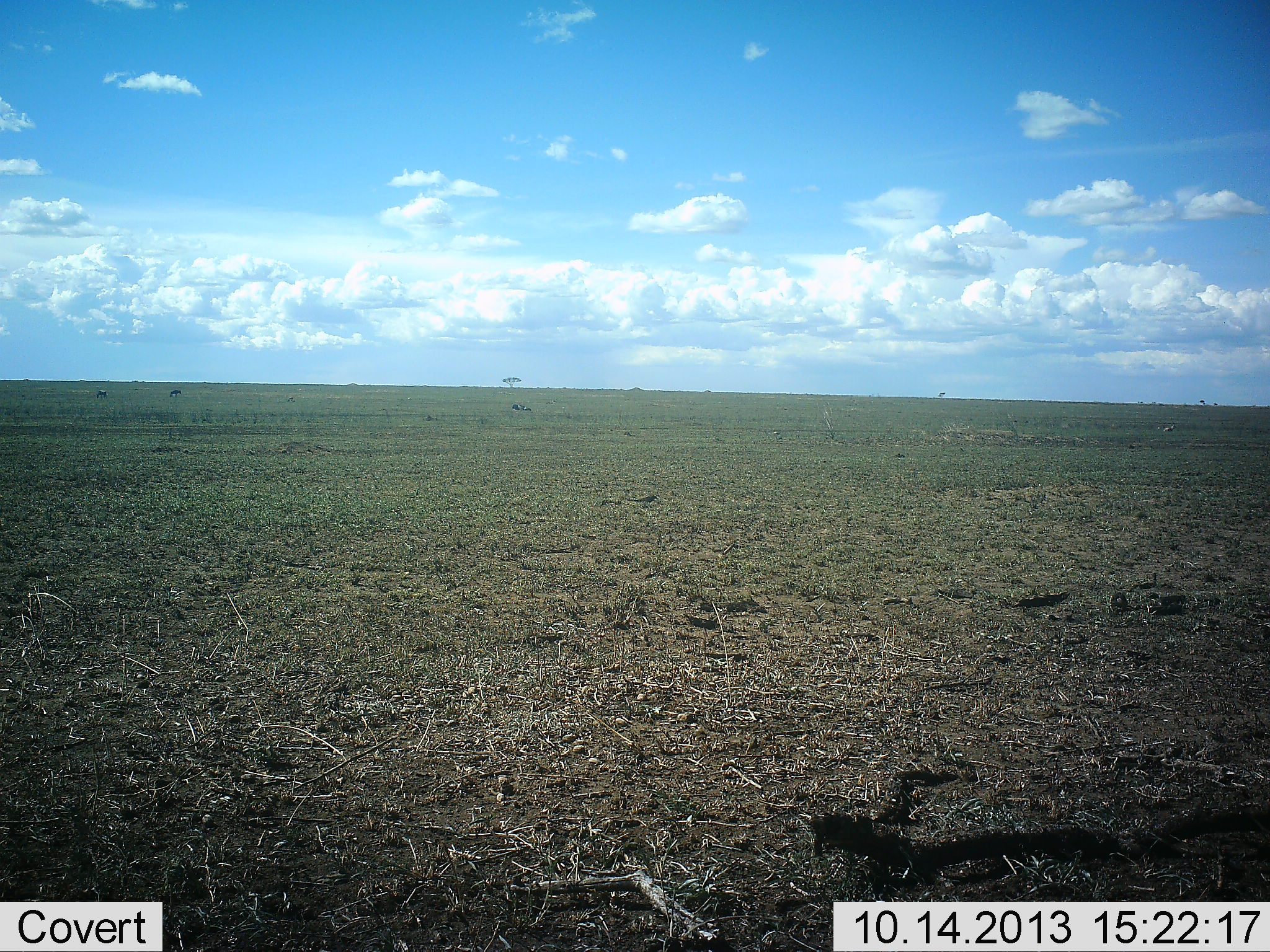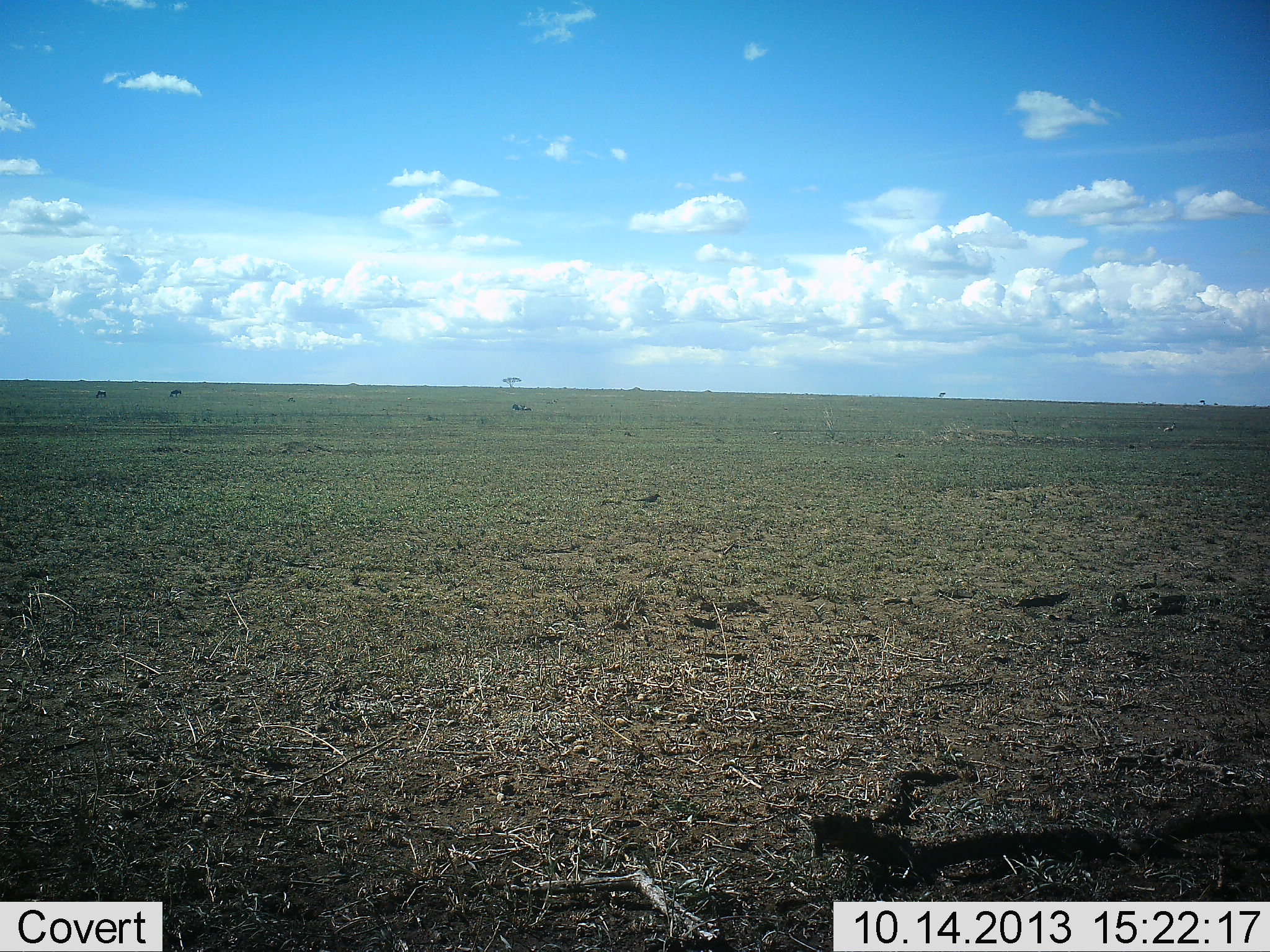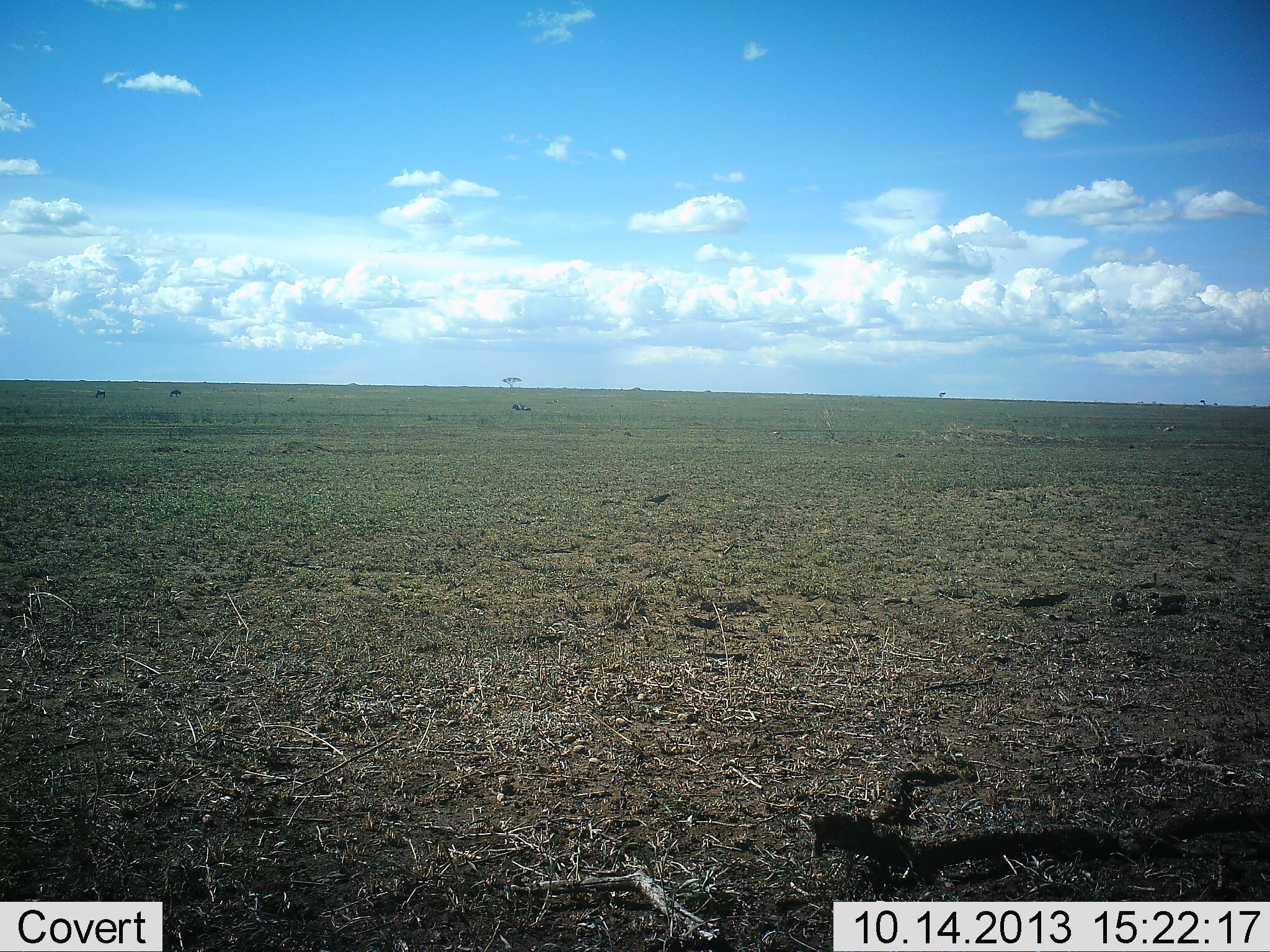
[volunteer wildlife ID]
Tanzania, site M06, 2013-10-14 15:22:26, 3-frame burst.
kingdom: Animalia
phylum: Chordata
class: Aves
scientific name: Aves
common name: bird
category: otherbird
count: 1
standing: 0%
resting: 0%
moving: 100%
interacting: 0%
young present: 0%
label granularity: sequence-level